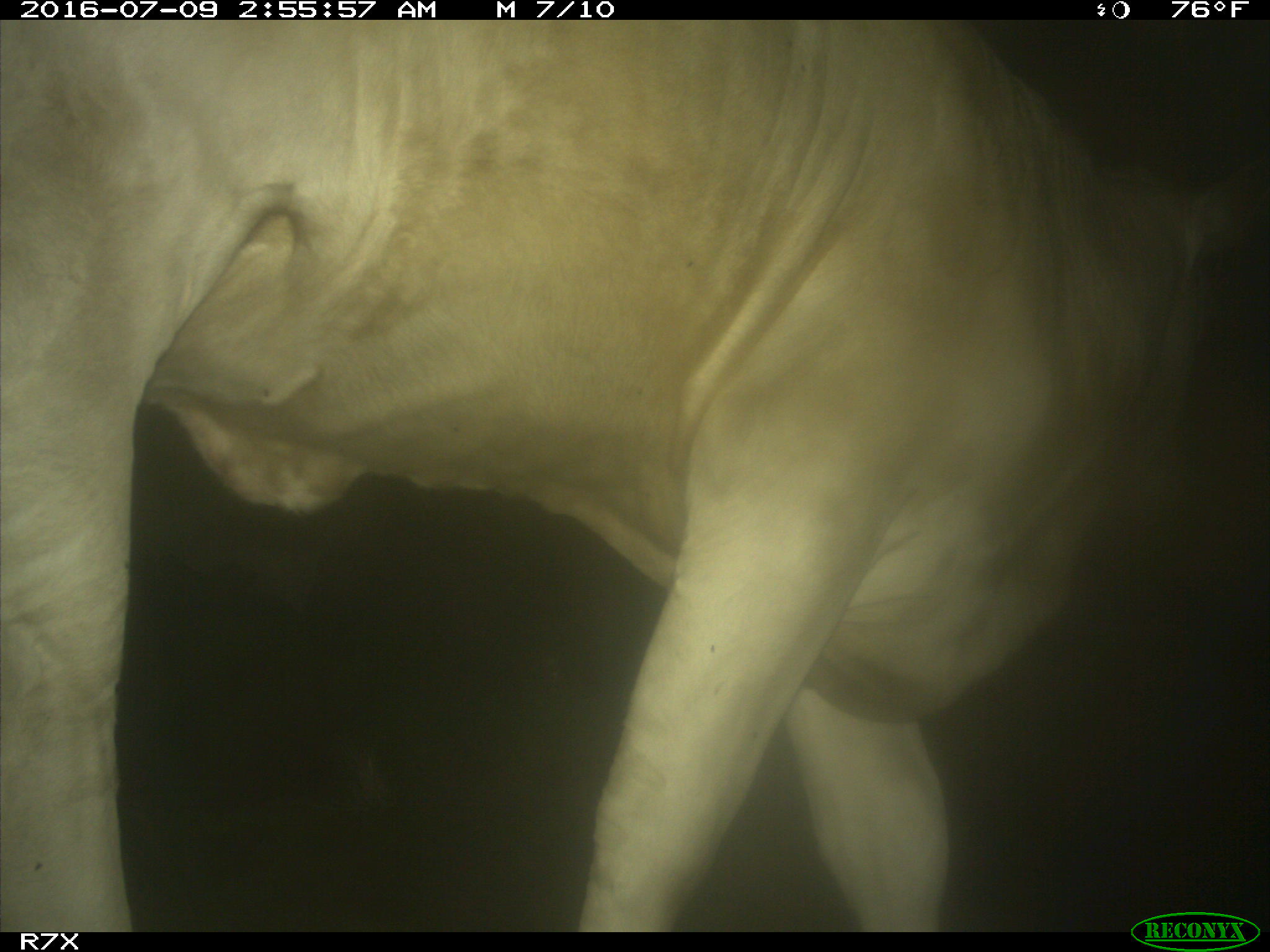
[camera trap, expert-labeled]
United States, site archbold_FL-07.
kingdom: Animalia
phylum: Chordata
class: Mammalia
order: Artiodactyla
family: Bovidae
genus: Bos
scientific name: Bos taurus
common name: domestic cow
Bos taurus (domestic cow).